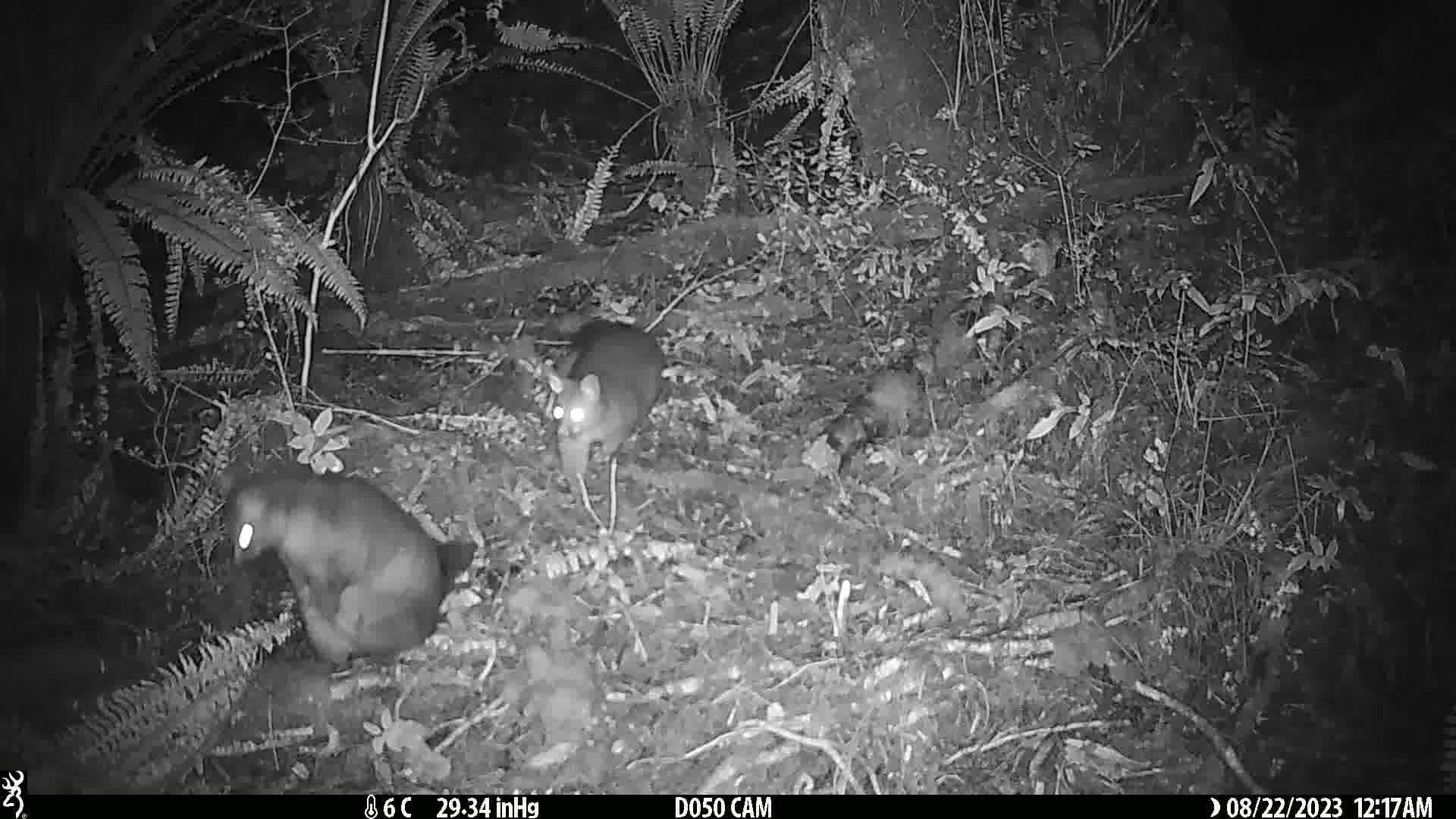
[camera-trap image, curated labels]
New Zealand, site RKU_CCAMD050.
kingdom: Animalia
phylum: Chordata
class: Mammalia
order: Diprotodontia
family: Phalangeridae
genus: Trichosurus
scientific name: Trichosurus vulpecula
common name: common brushtail possum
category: possum